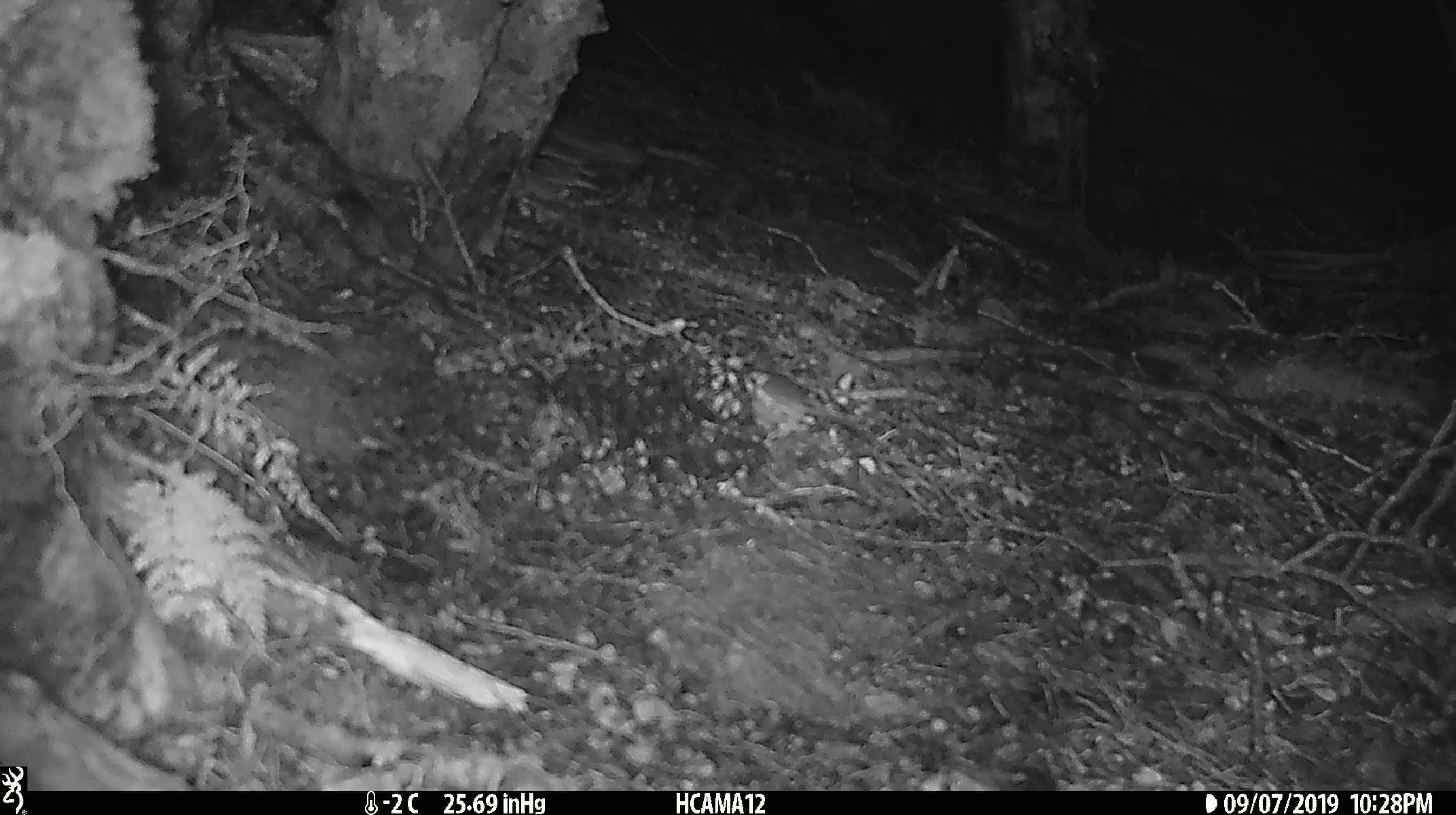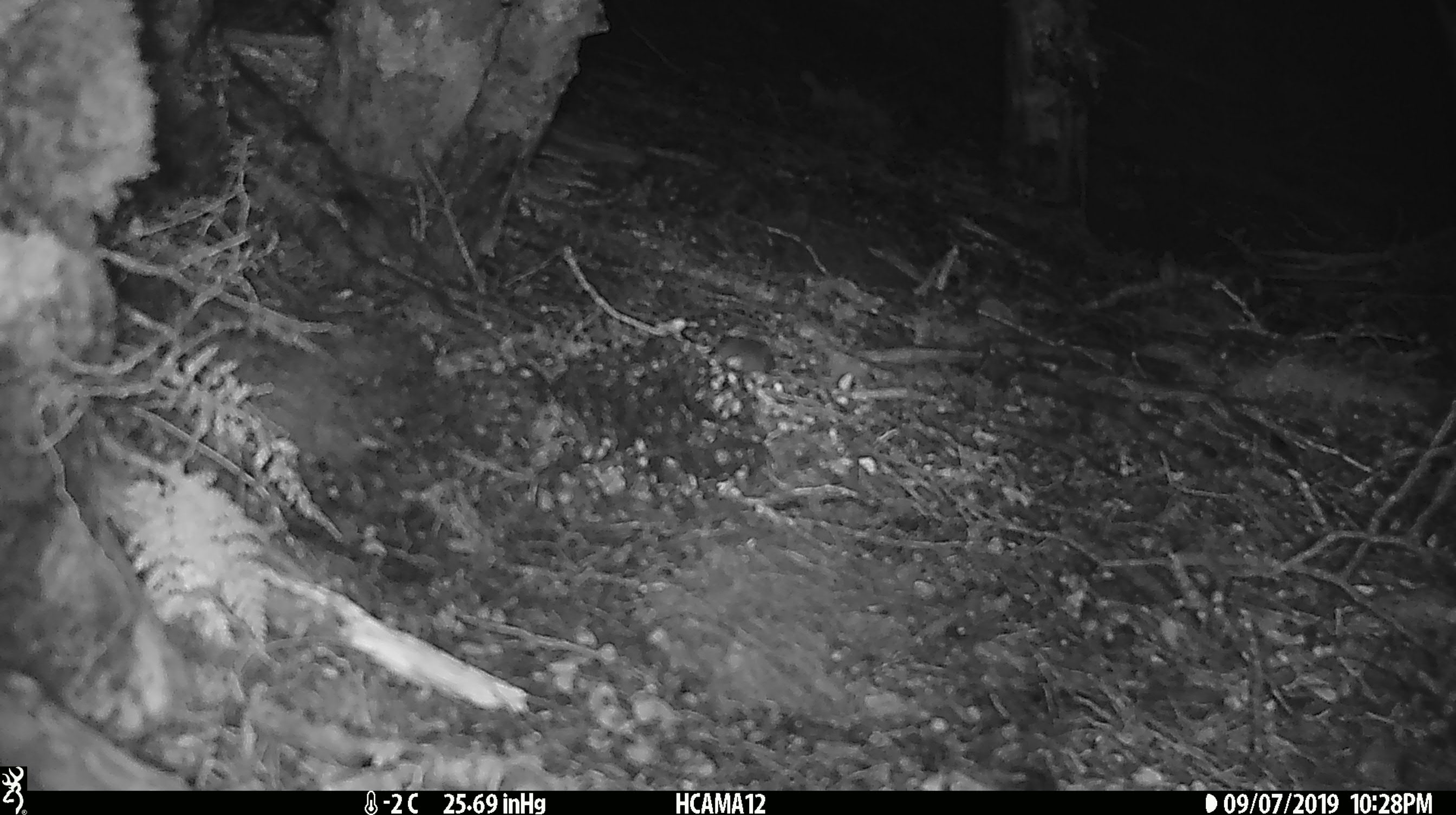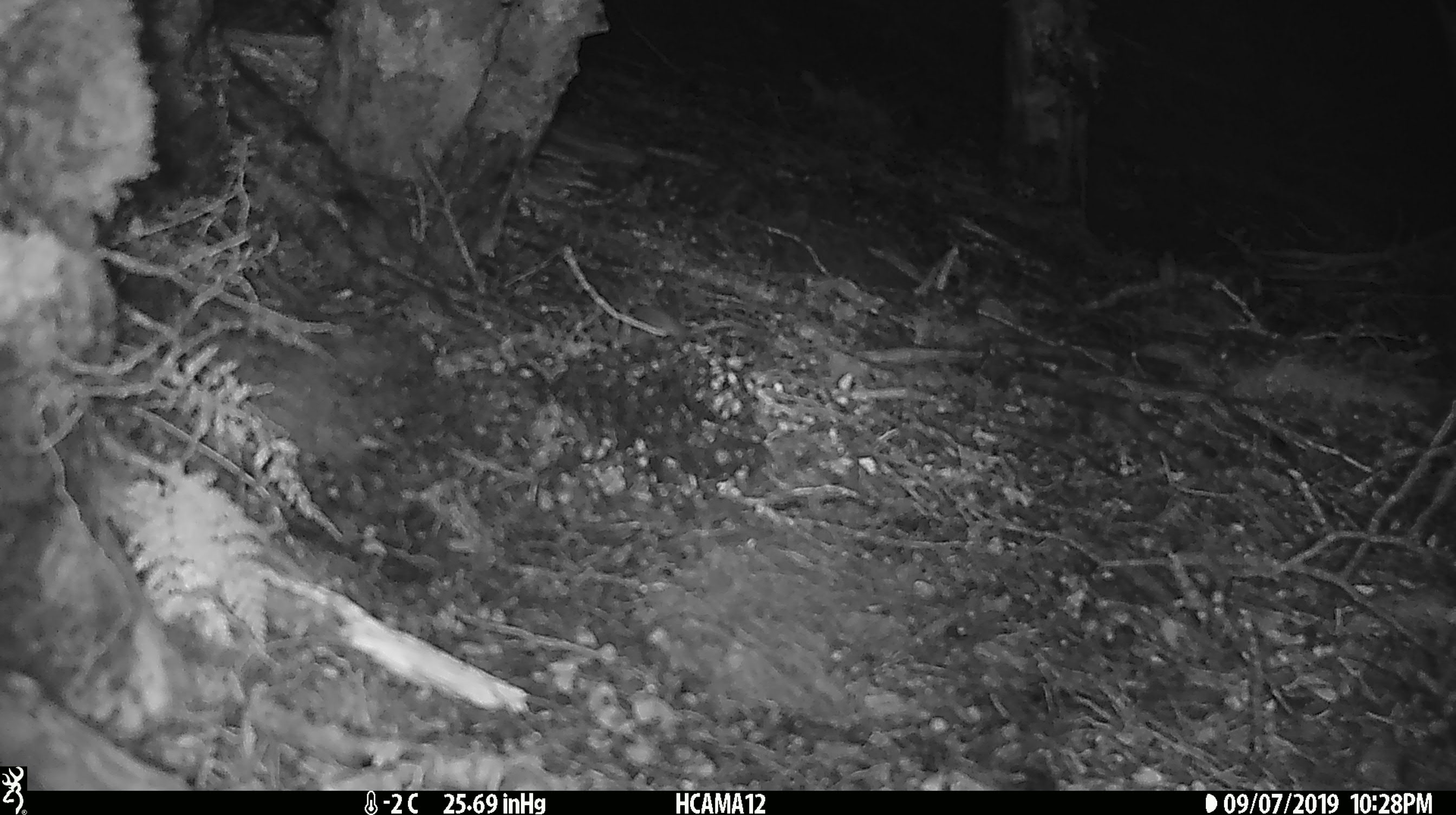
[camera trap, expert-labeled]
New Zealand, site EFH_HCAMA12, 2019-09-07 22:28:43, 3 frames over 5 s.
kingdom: Animalia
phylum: Chordata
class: Mammalia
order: Rodentia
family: Muridae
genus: Mus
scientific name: Mus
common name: mouse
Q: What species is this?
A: Mouse (Mus).